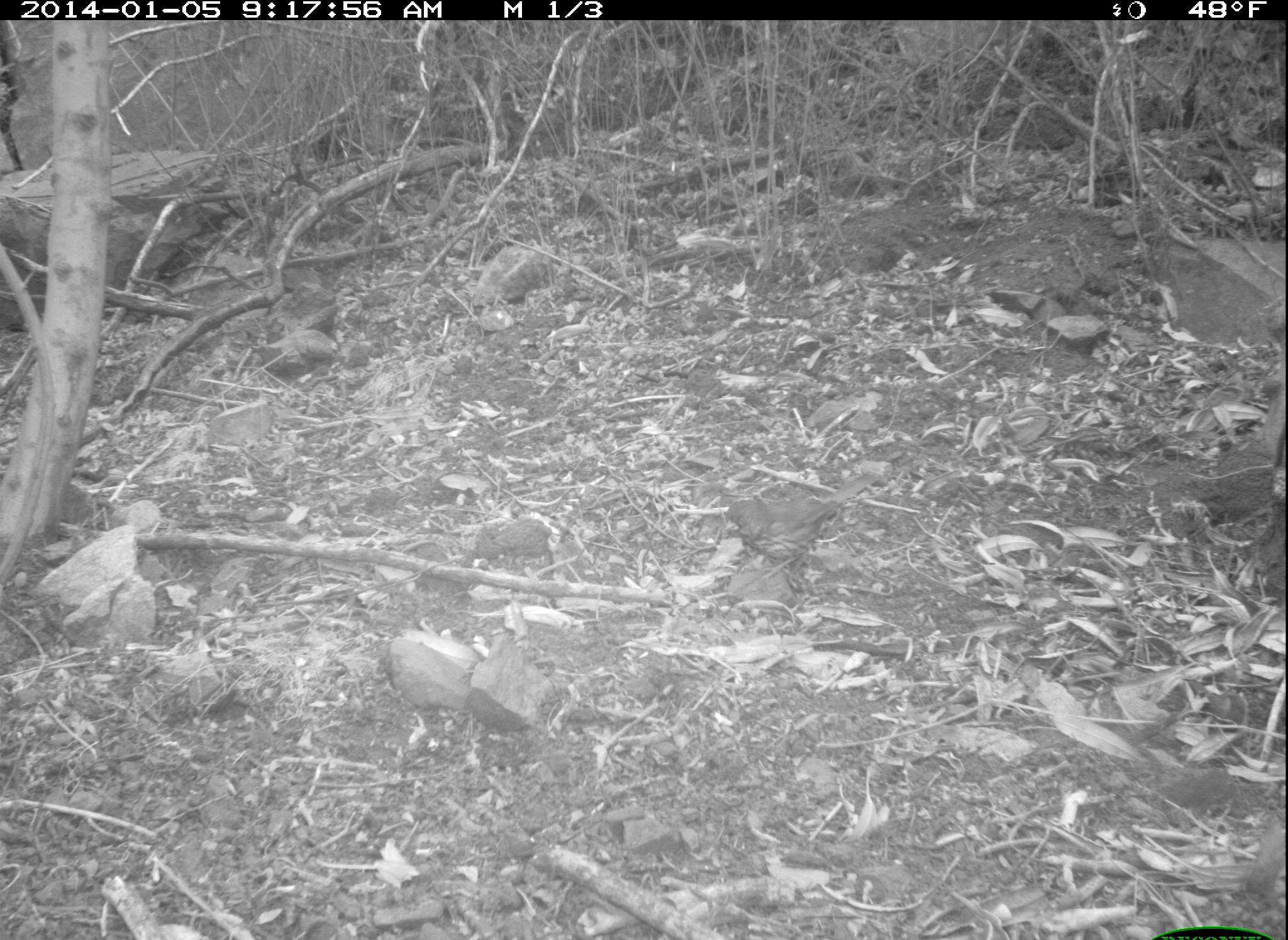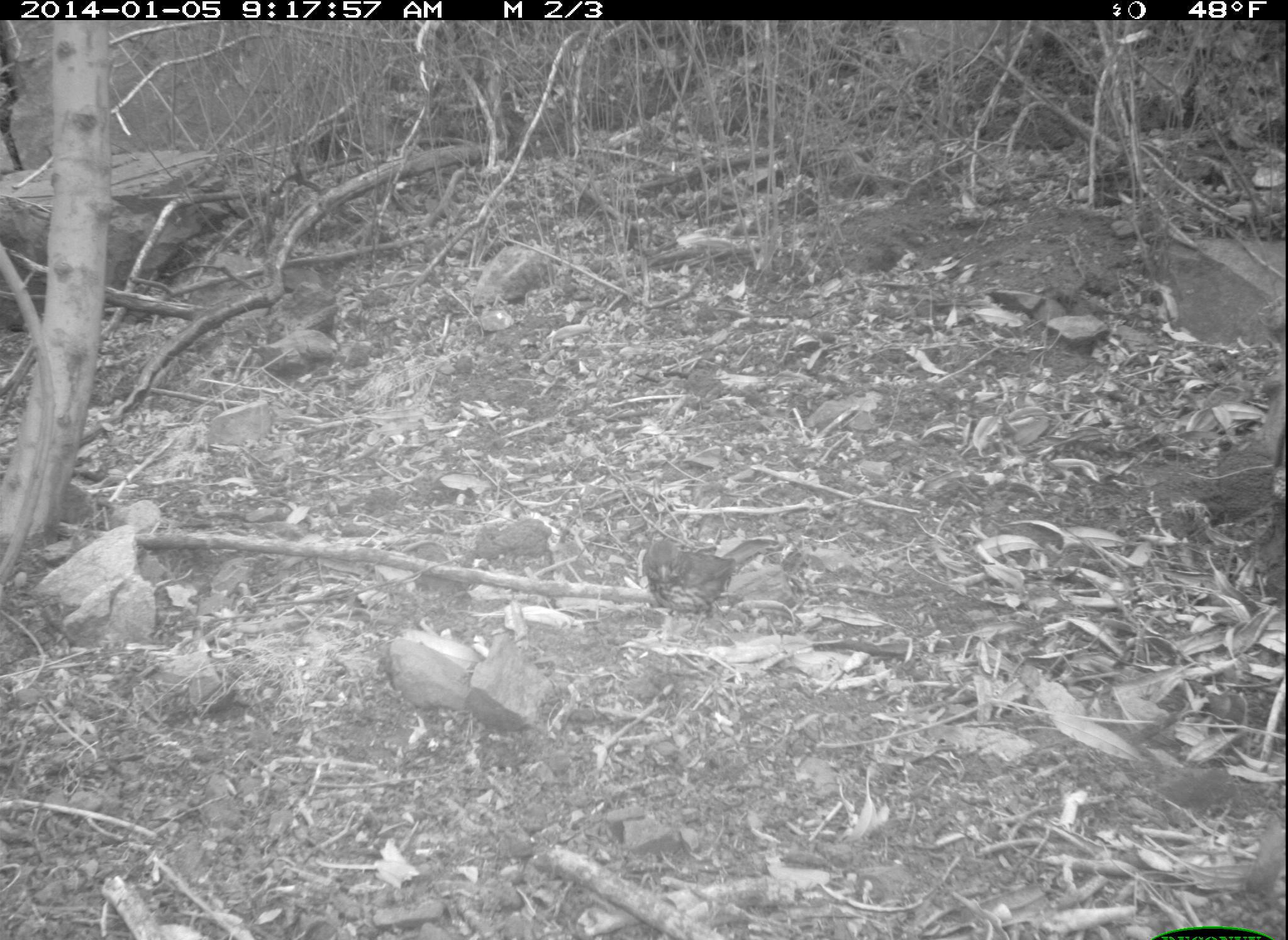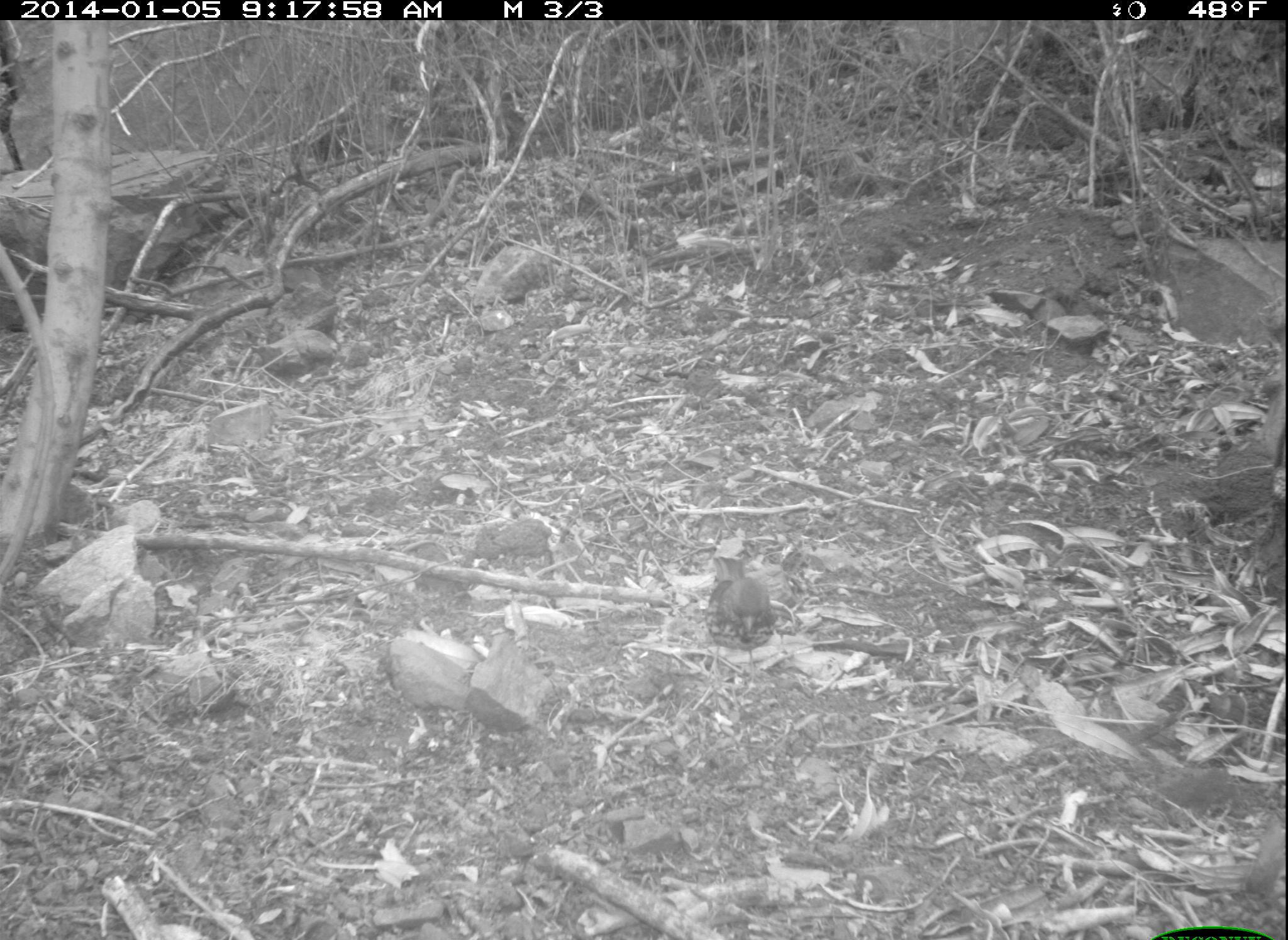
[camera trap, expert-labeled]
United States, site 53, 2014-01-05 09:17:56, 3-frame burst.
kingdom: Animalia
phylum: Chordata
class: Aves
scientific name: Aves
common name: bird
Bird (Aves).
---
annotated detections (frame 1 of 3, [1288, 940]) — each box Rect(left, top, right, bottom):
bird: Rect(723, 471, 886, 582)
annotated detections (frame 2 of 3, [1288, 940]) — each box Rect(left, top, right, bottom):
bird: Rect(643, 536, 783, 620)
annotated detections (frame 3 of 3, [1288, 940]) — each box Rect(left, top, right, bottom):
bird: Rect(707, 556, 777, 686)